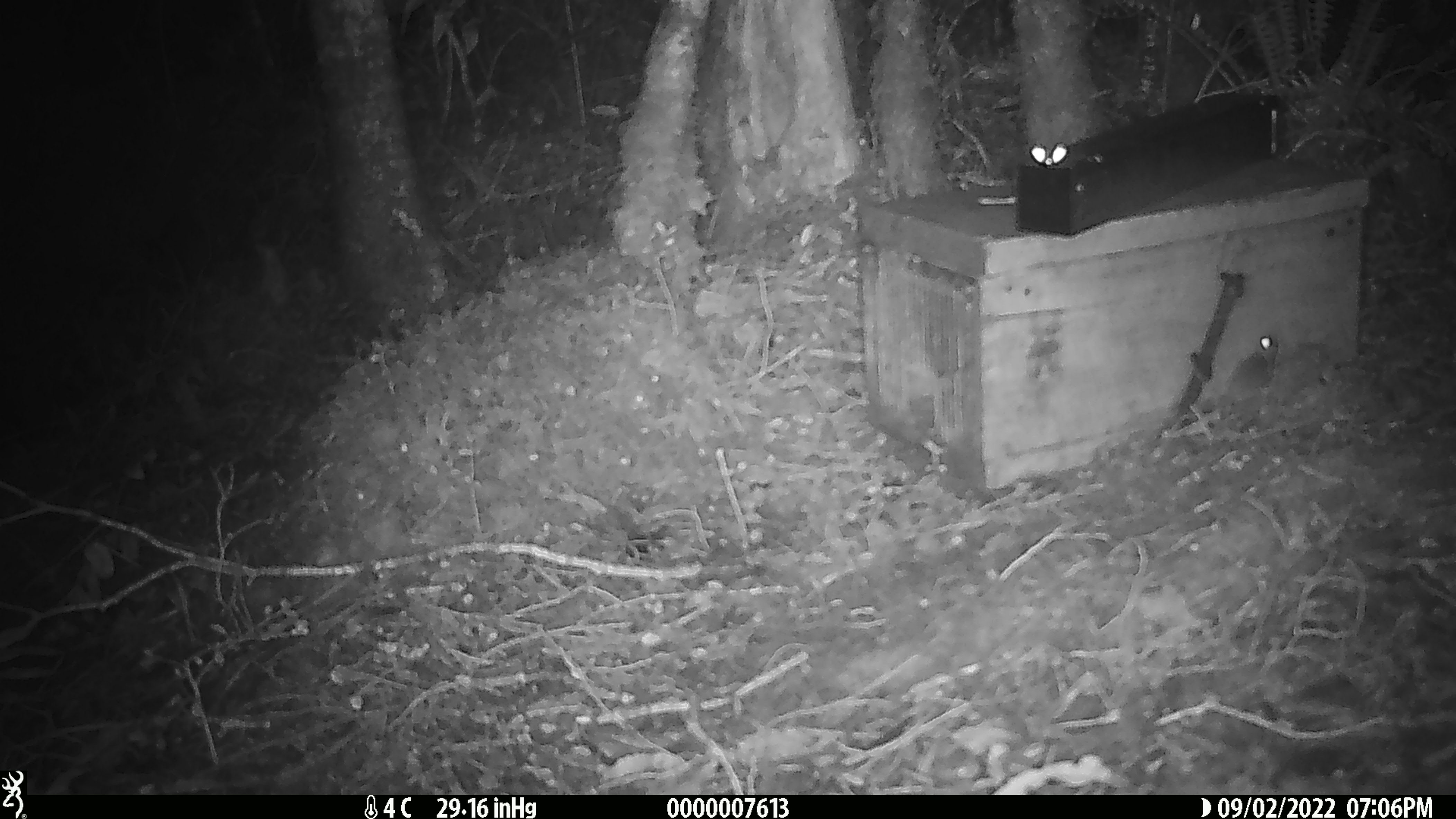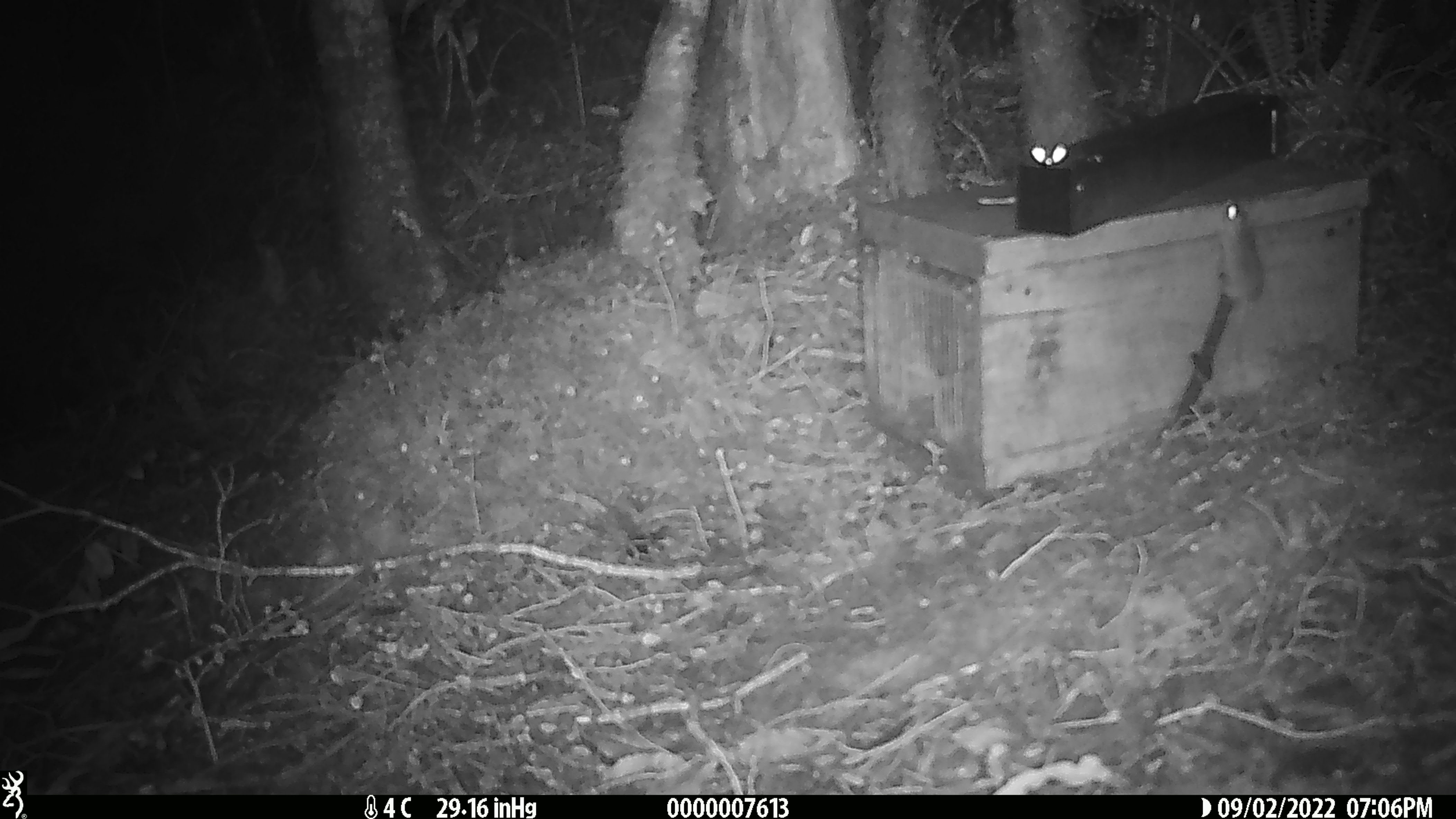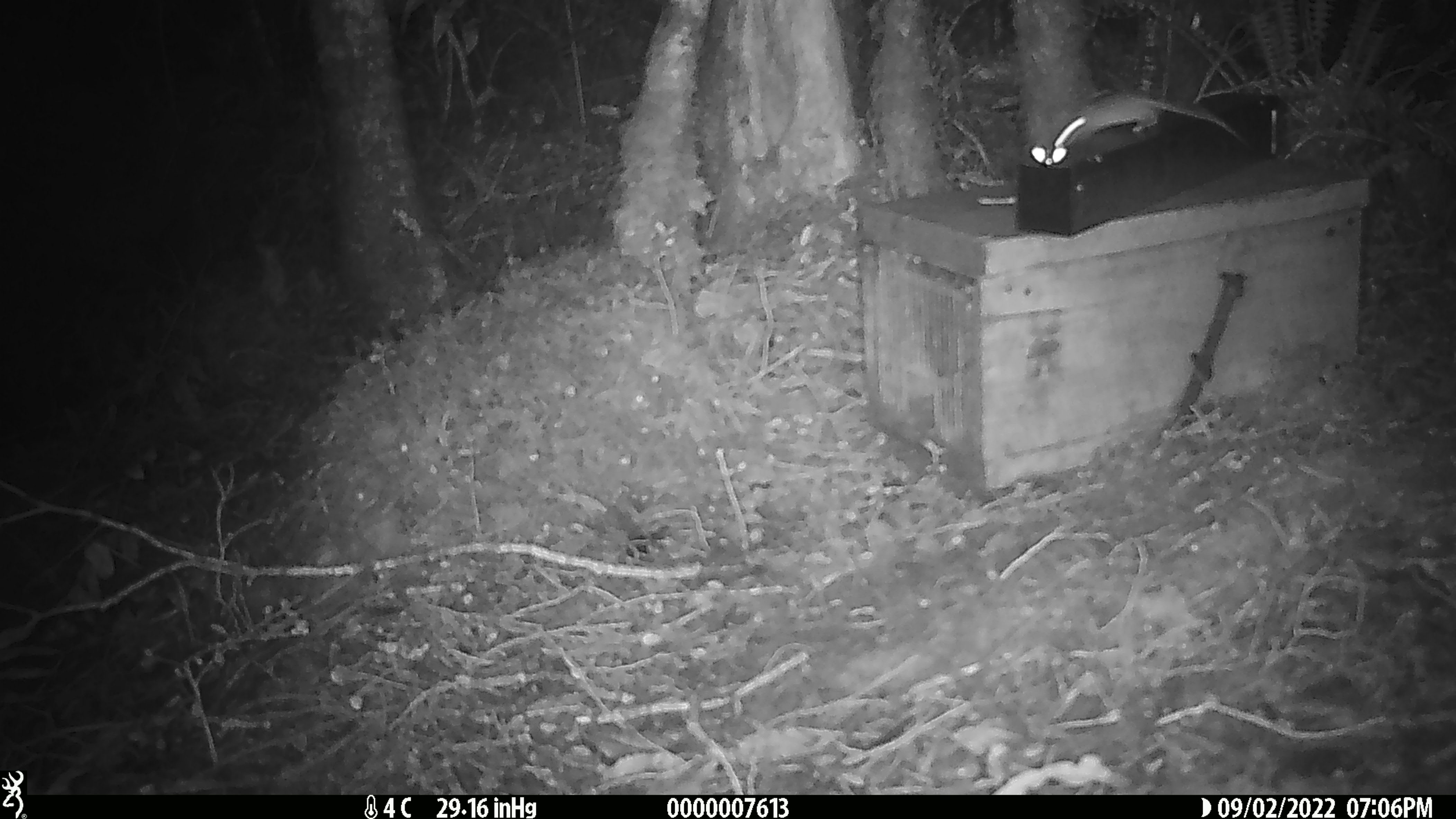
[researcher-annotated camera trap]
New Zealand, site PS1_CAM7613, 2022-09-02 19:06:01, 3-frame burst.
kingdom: Animalia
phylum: Chordata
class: Mammalia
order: Rodentia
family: Muridae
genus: Mus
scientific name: Mus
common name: mouse